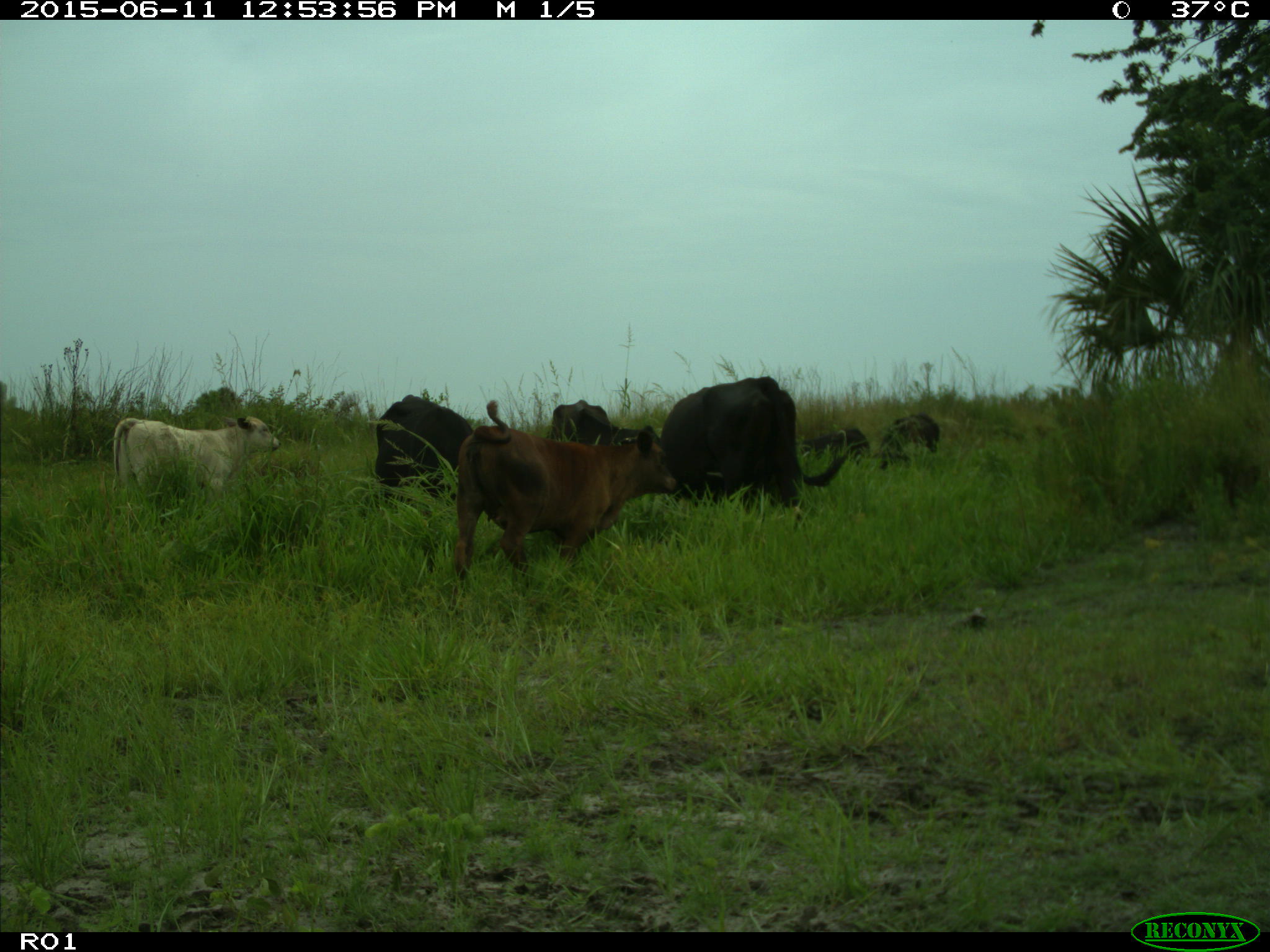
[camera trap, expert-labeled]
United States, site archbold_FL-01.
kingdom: Animalia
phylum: Chordata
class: Mammalia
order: Artiodactyla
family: Bovidae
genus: Bos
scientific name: Bos taurus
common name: domestic cow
Bos taurus (domestic cow).